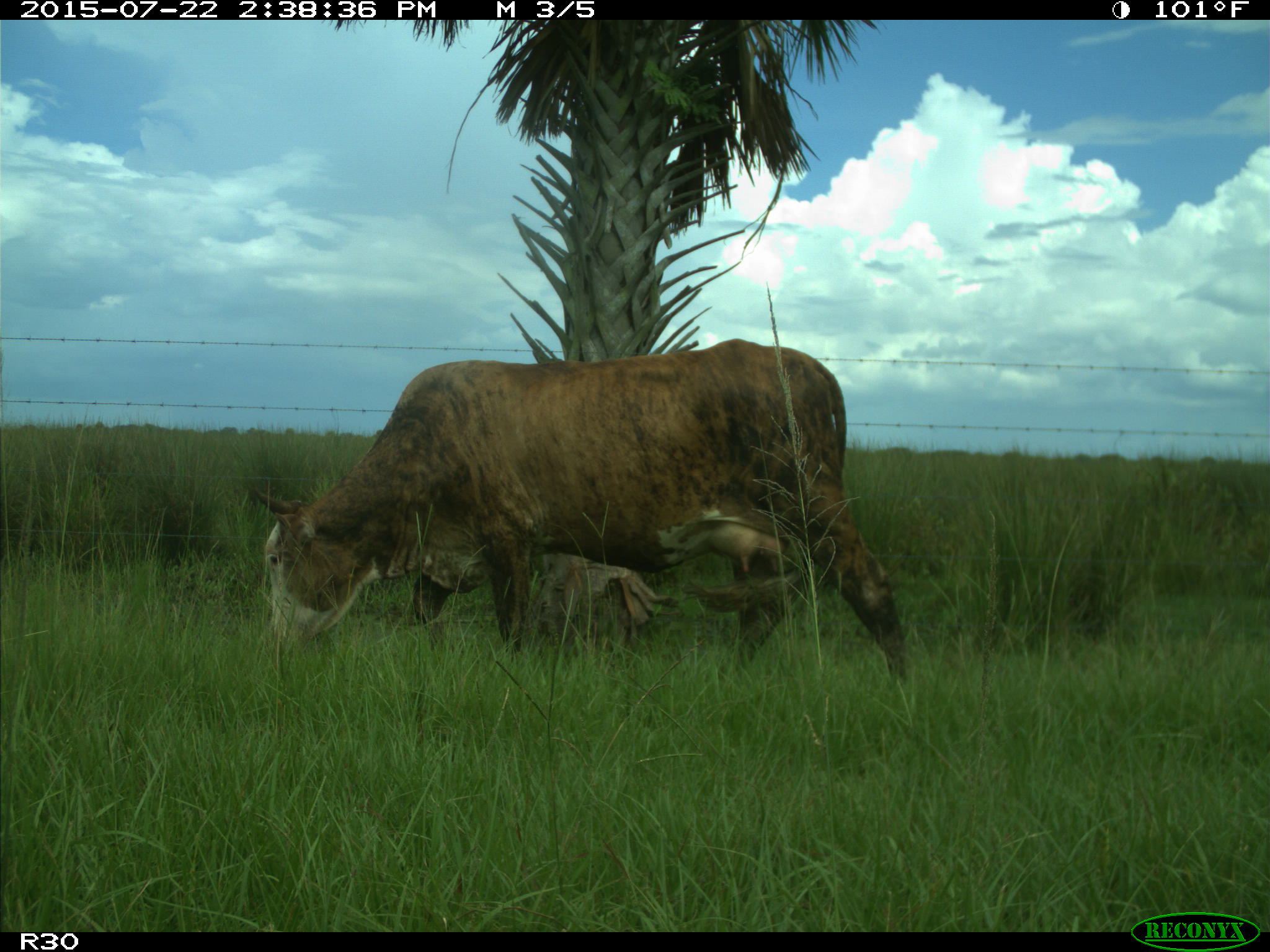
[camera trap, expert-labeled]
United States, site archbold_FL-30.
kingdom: Animalia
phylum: Chordata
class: Mammalia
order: Artiodactyla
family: Bovidae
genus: Bos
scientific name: Bos taurus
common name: domestic cow